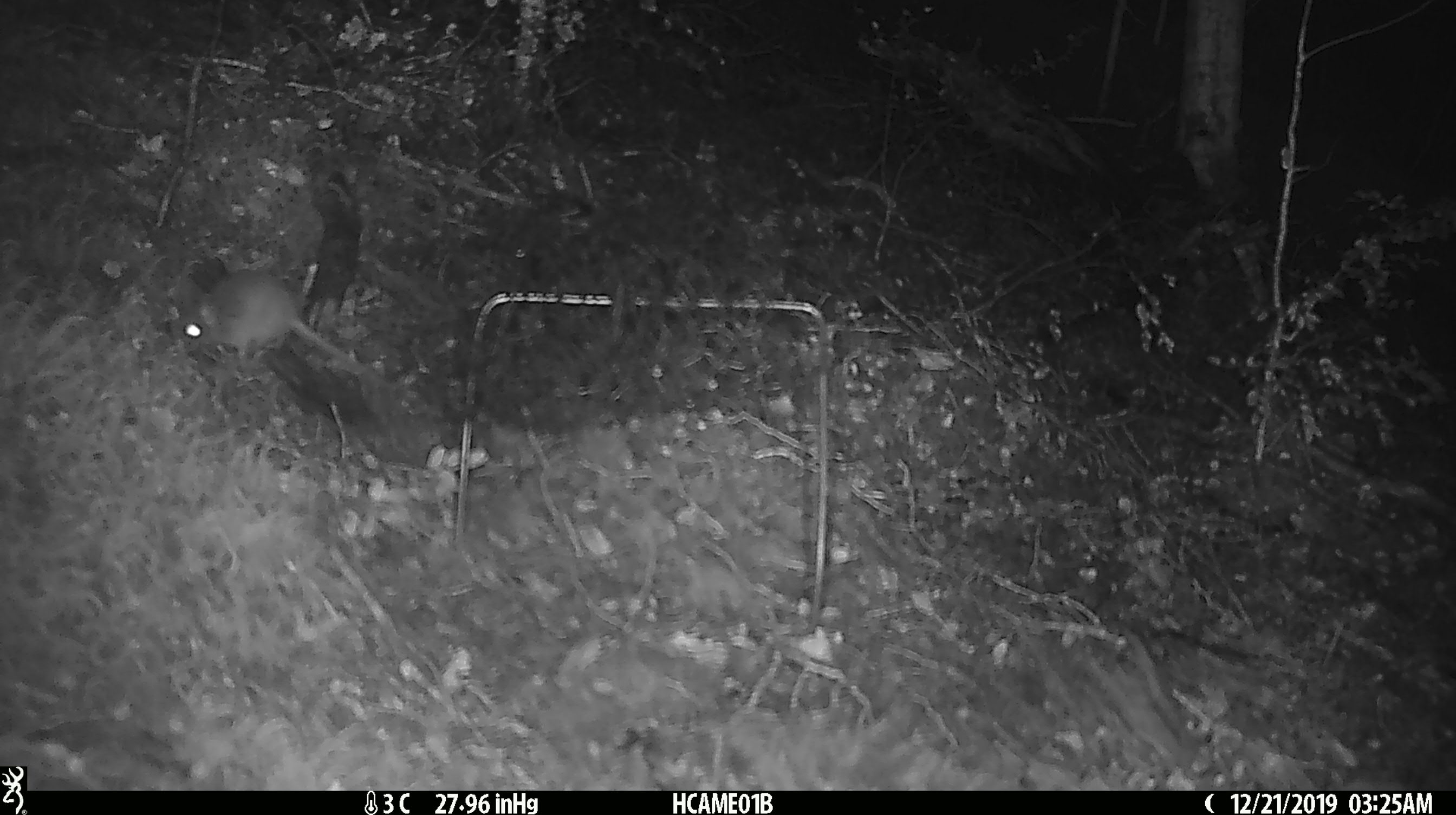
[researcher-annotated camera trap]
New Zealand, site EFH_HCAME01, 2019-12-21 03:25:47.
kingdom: Animalia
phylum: Chordata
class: Mammalia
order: Rodentia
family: Muridae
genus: Mus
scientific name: Mus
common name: mouse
Mouse (Mus).